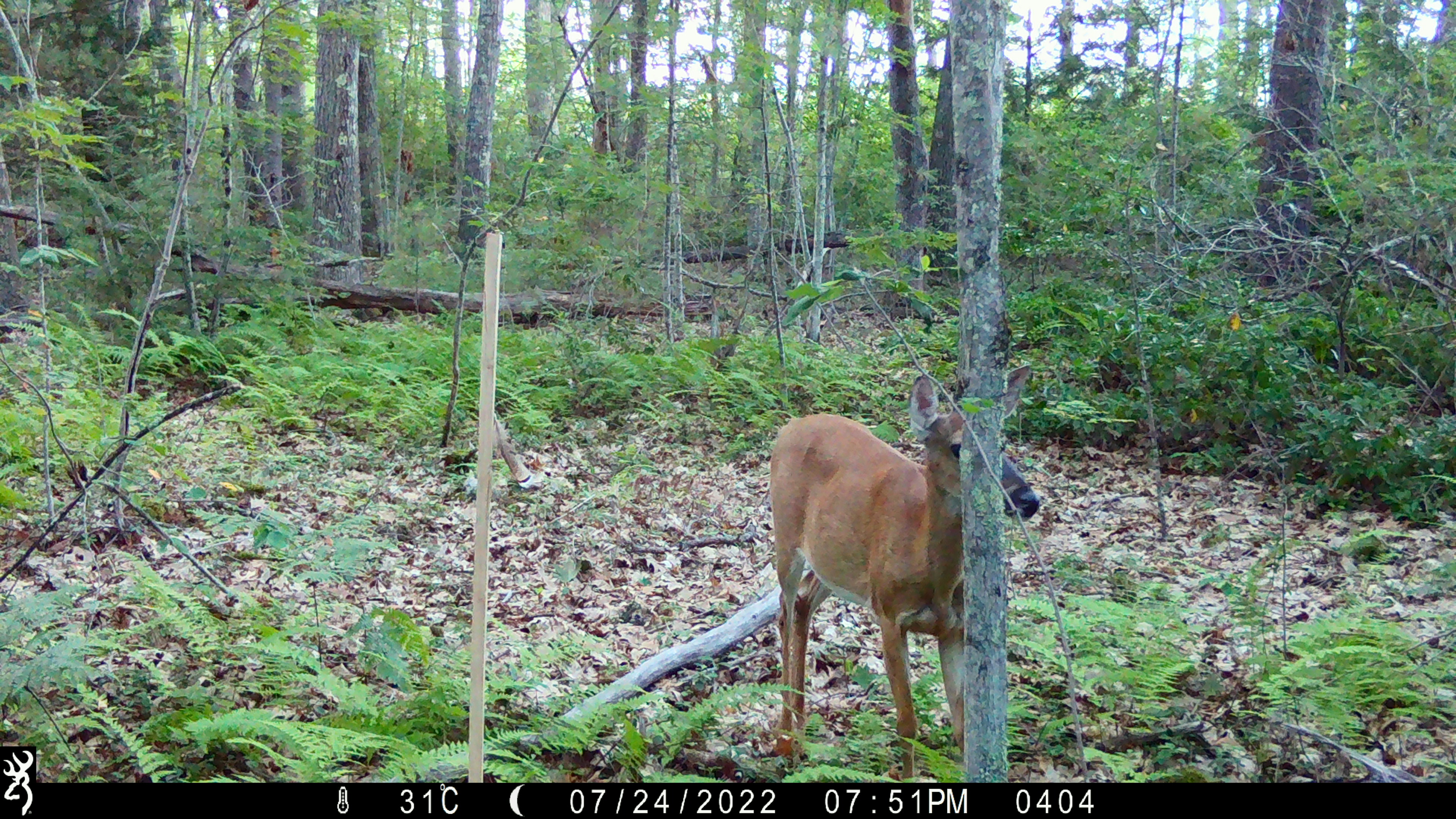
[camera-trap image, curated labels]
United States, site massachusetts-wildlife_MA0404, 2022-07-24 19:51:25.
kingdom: Animalia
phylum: Chordata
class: Mammalia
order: Artiodactyla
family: Cervidae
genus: Odocoileus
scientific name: Odocoileus virginianus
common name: white-tailed deer